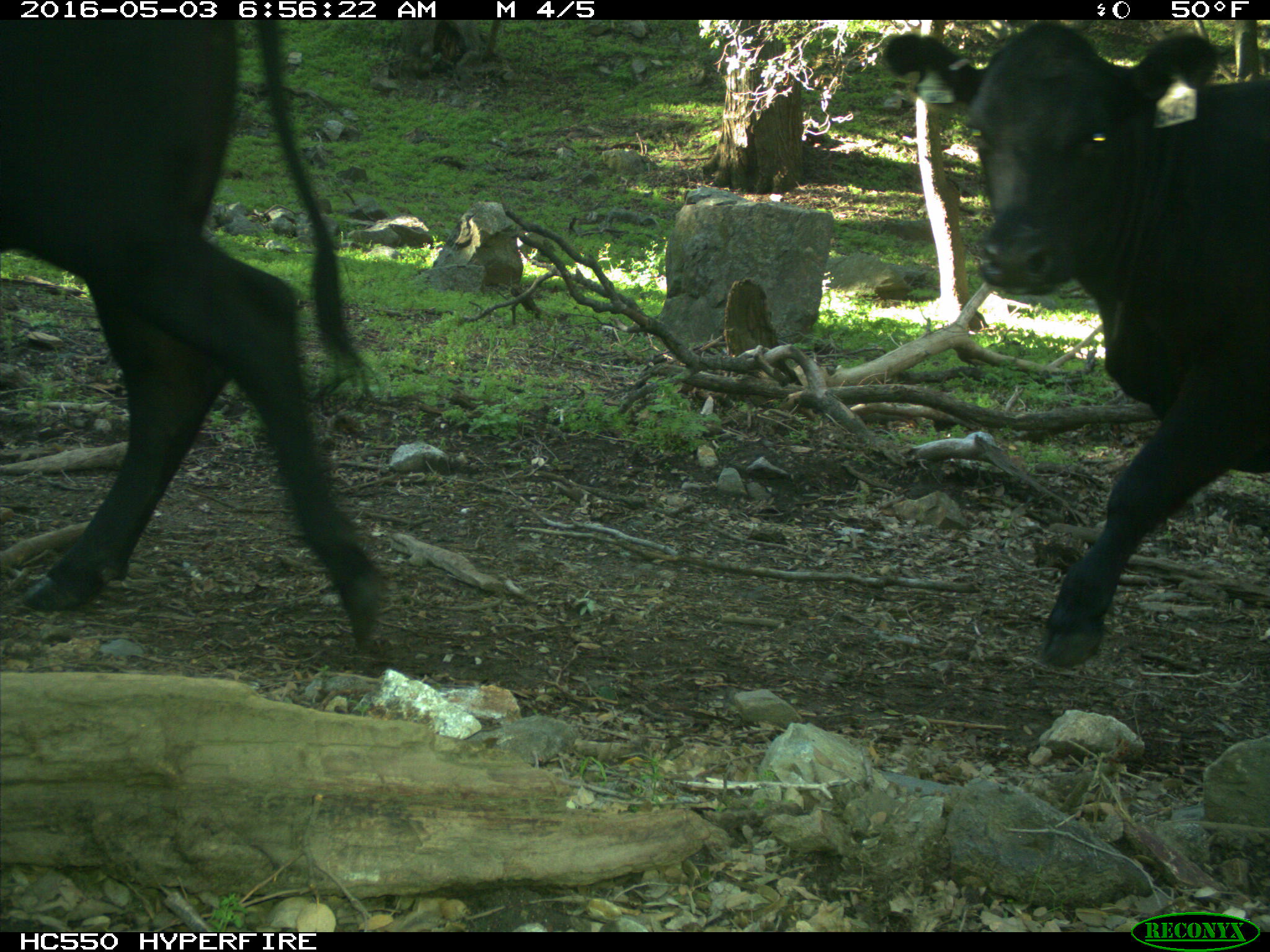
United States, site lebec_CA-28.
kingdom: Animalia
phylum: Chordata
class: Mammalia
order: Artiodactyla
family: Bovidae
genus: Bos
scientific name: Bos taurus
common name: domestic cow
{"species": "Bos taurus (domestic cow)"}